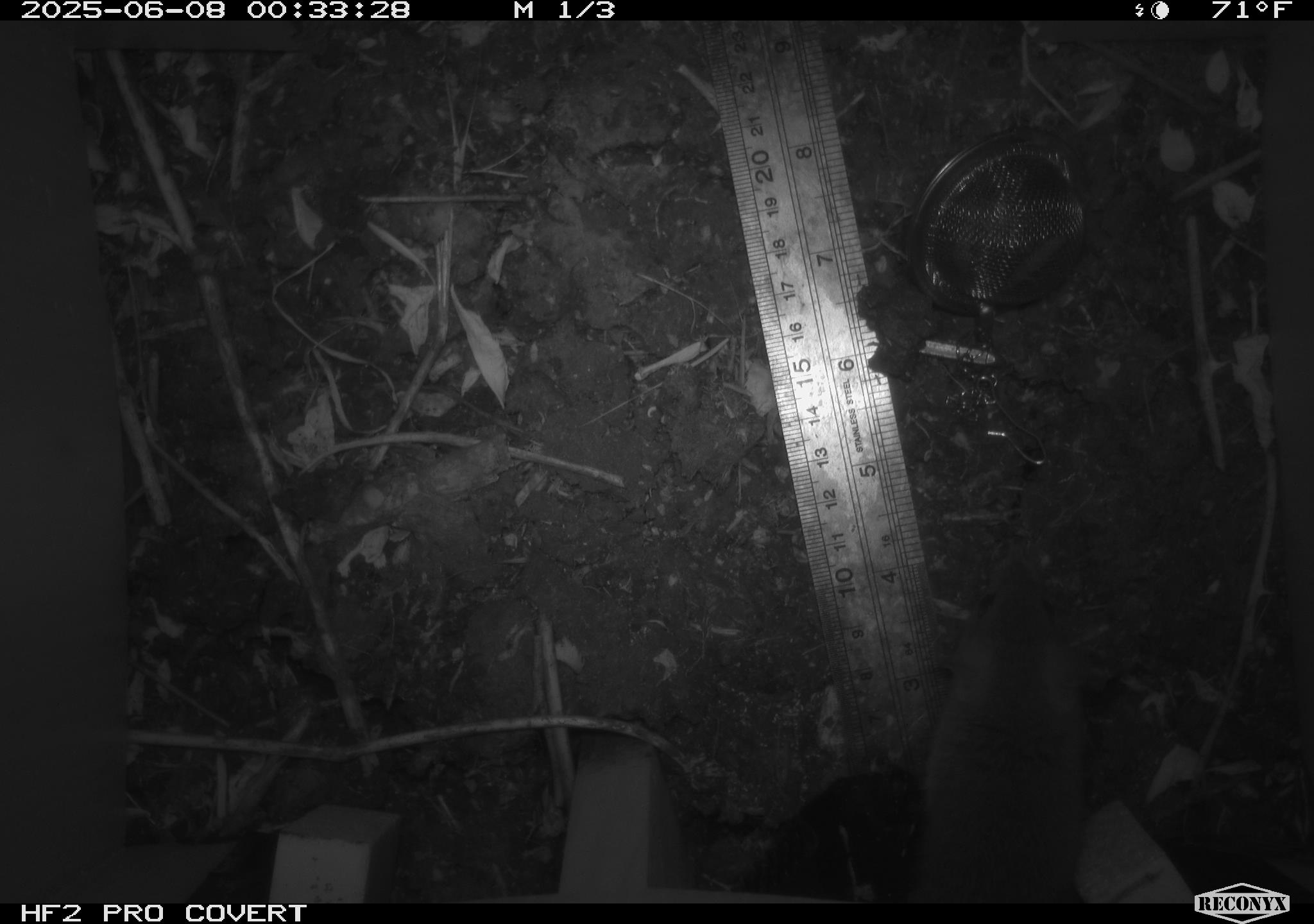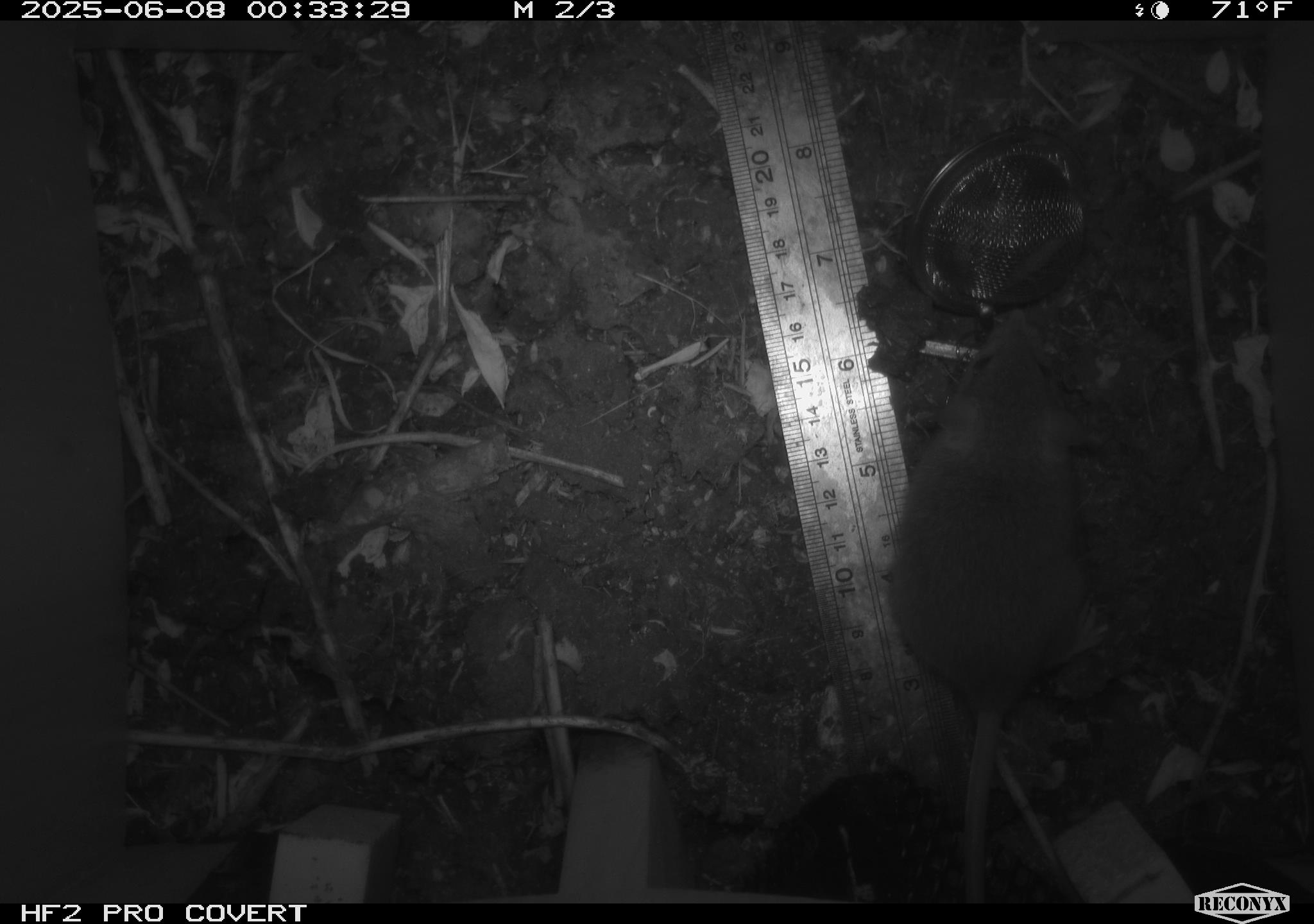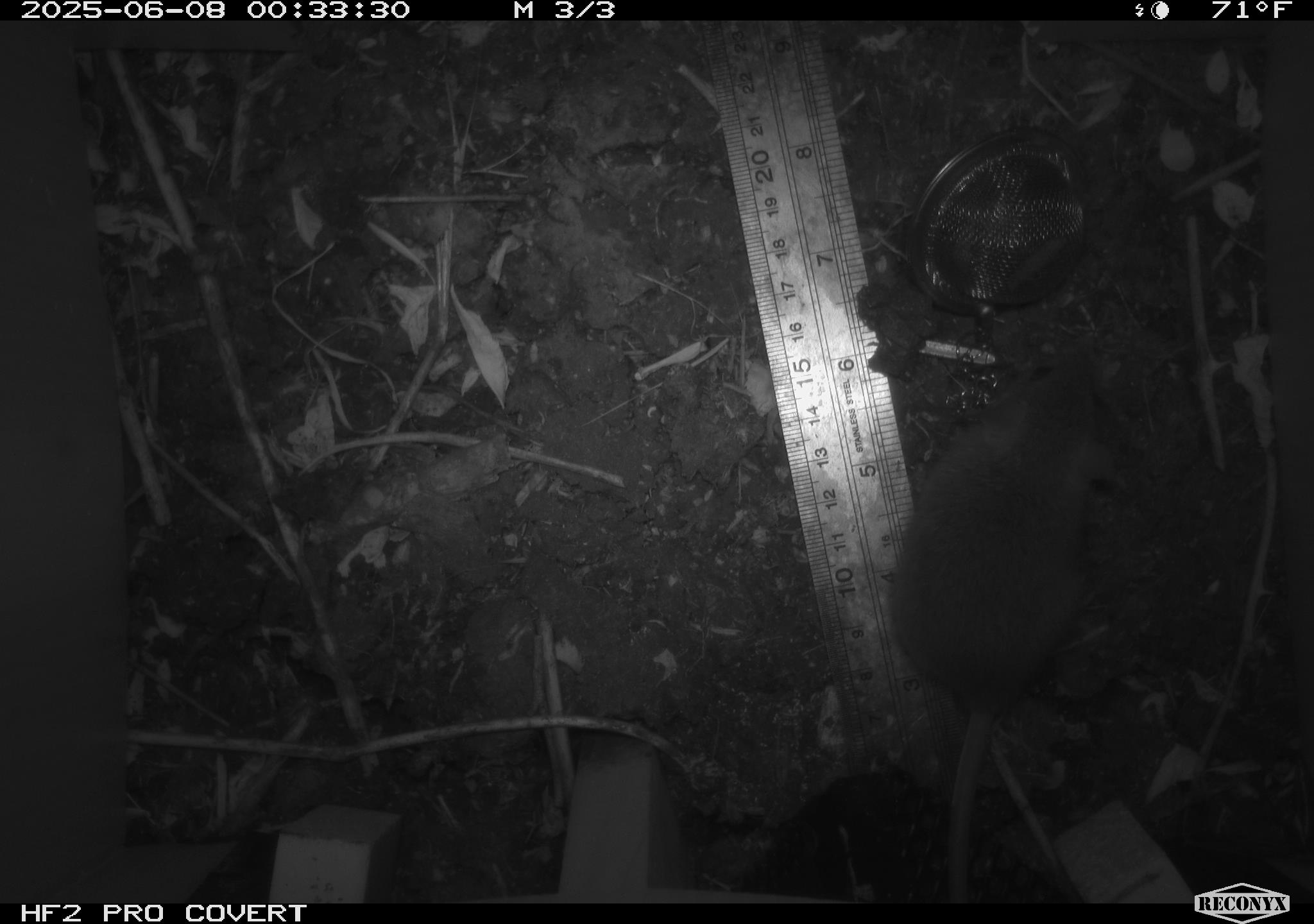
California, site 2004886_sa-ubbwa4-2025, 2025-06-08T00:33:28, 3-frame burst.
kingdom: Animalia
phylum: Chordata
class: Mammalia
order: Rodentia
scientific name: Rodentia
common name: rodent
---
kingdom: Animalia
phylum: Chordata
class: Mammalia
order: Rodentia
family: Muridae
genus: Rattus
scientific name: Rattus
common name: rat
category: rattus species